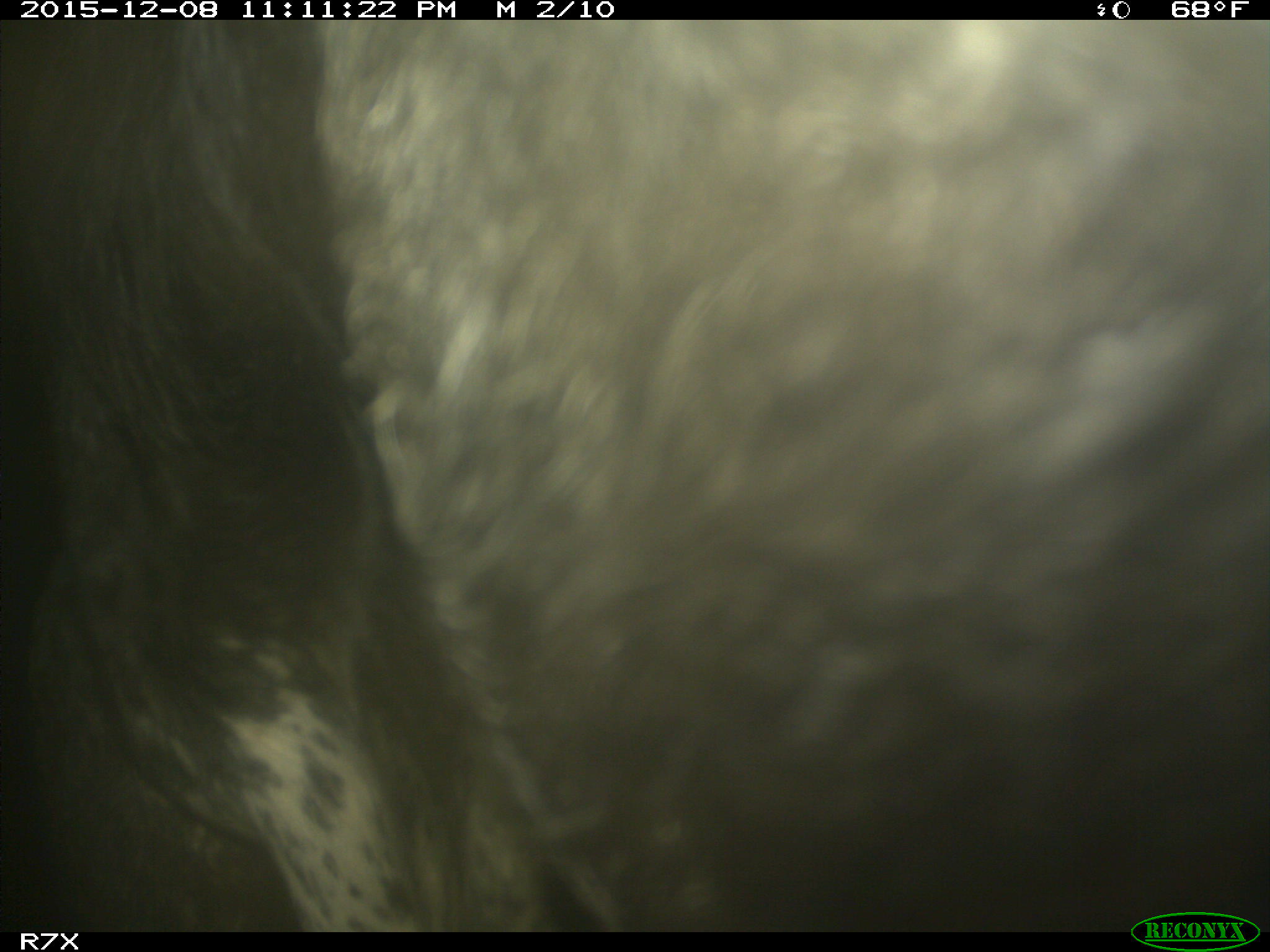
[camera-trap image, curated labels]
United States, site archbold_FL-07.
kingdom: Animalia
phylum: Chordata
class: Mammalia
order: Artiodactyla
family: Bovidae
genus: Bos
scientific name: Bos taurus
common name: domestic cow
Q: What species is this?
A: Bos taurus (domestic cow).